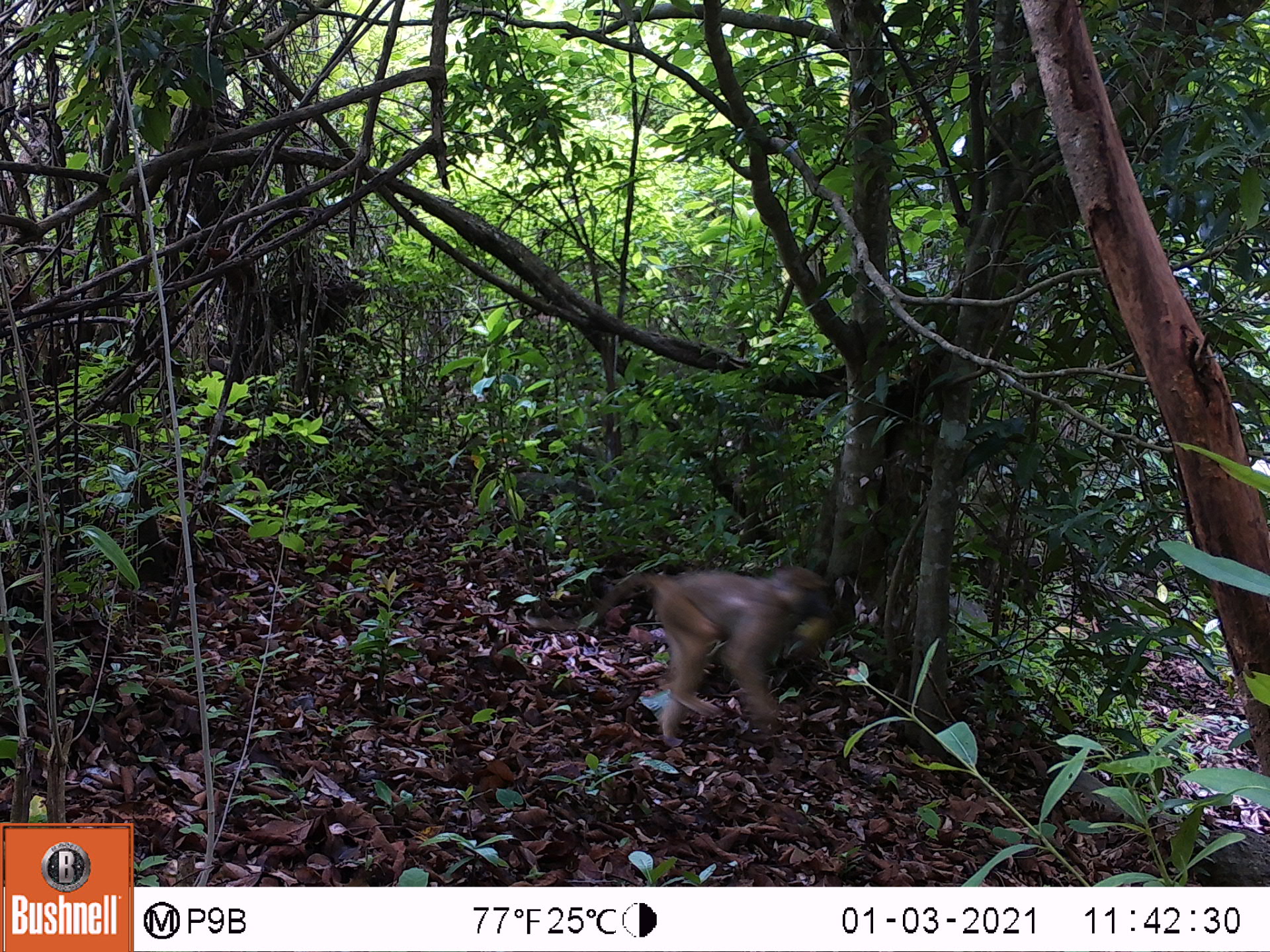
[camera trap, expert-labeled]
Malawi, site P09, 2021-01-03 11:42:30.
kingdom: Animalia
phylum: Chordata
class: Mammalia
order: Primates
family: Cercopithecidae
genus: Papio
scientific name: Papio cynocephalus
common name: yellow baboon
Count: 1.